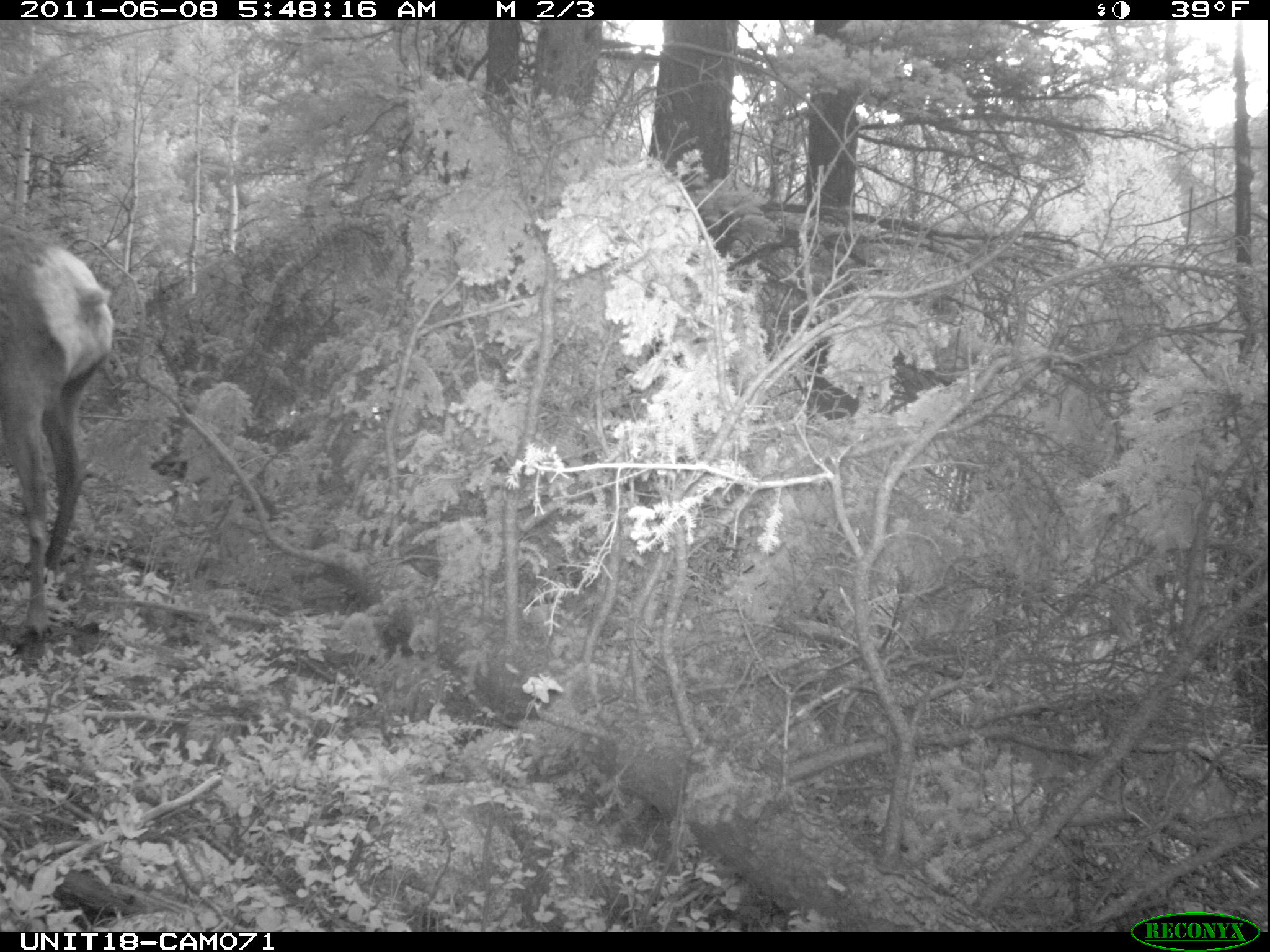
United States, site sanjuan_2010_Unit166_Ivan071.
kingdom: Animalia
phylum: Chordata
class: Mammalia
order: Artiodactyla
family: Cervidae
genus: Cervus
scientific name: Cervus elaphus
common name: red deer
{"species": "Cervus elaphus (red deer)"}